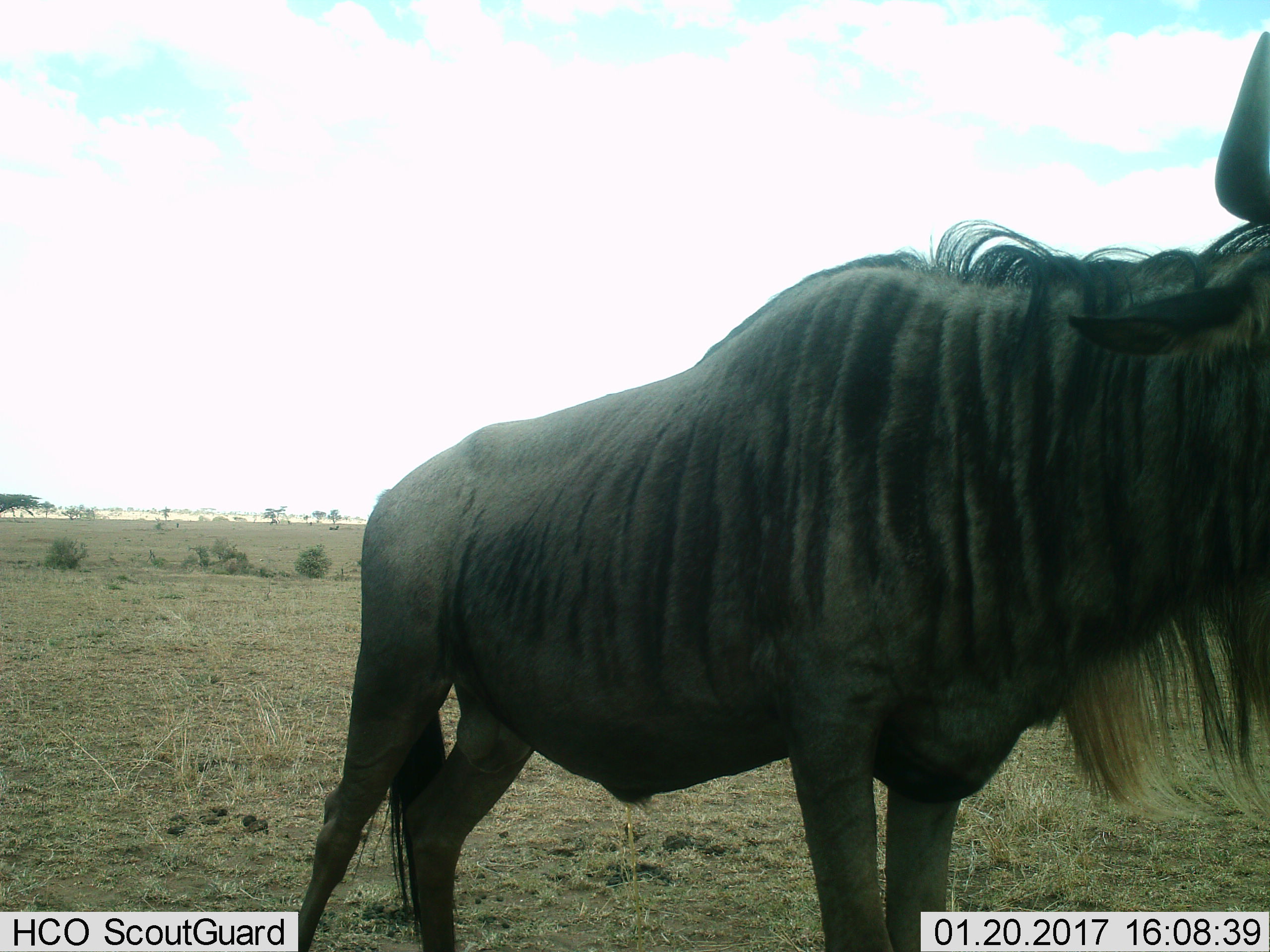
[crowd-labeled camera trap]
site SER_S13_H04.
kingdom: Animalia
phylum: Chordata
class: Mammalia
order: Artiodactyla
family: Bovidae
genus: Connochaetes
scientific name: Connochaetes taurinus taurinus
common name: blue wildebeest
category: wildebeestblue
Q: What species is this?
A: Wildebeestblue (blue wildebeest) (Connochaetes taurinus taurinus).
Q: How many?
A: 1.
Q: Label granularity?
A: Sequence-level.